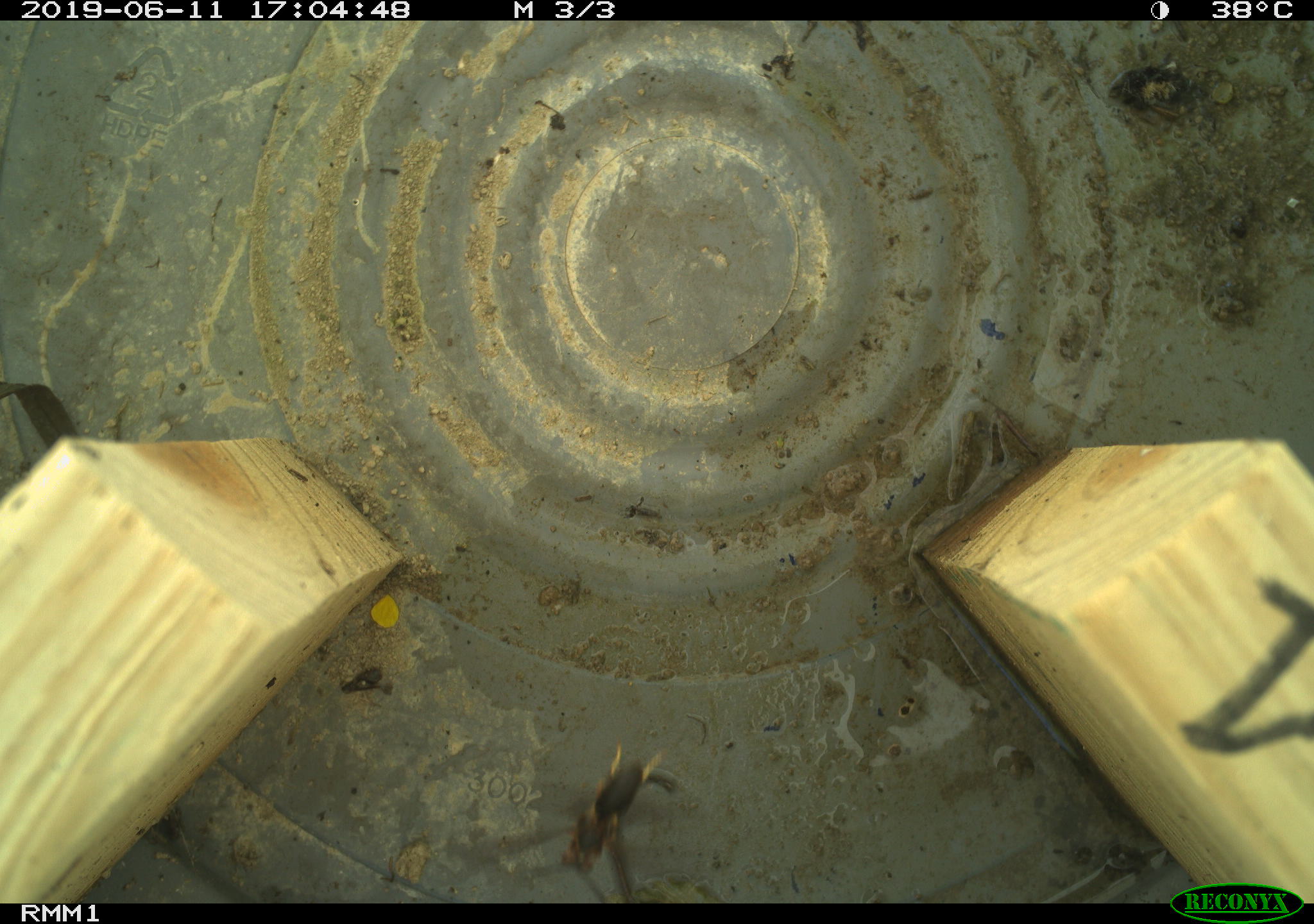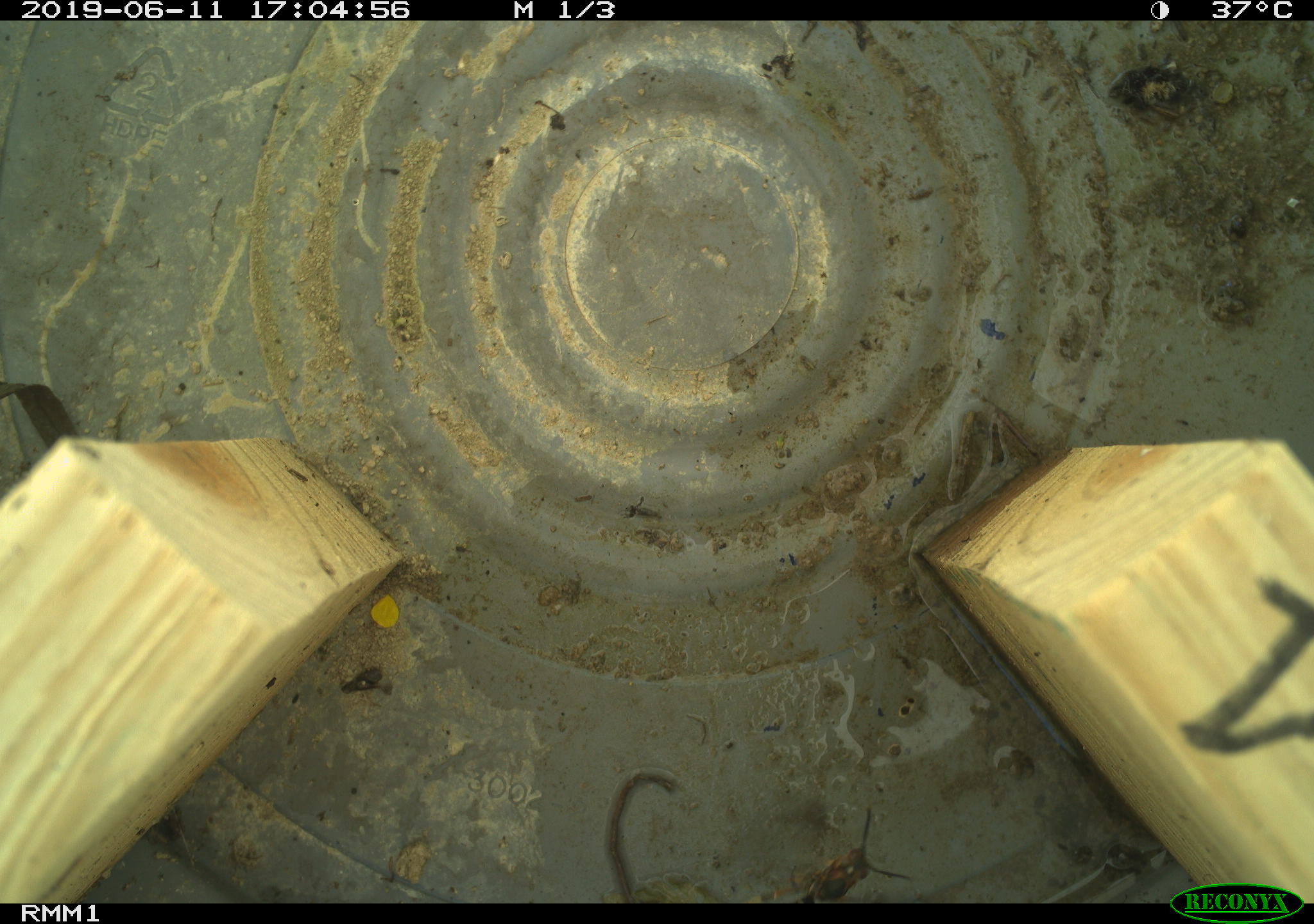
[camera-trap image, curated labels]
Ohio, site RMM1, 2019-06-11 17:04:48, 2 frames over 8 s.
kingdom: Animalia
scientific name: Animalia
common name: animal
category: invertebrate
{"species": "invertebrate (animal) (Animalia)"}